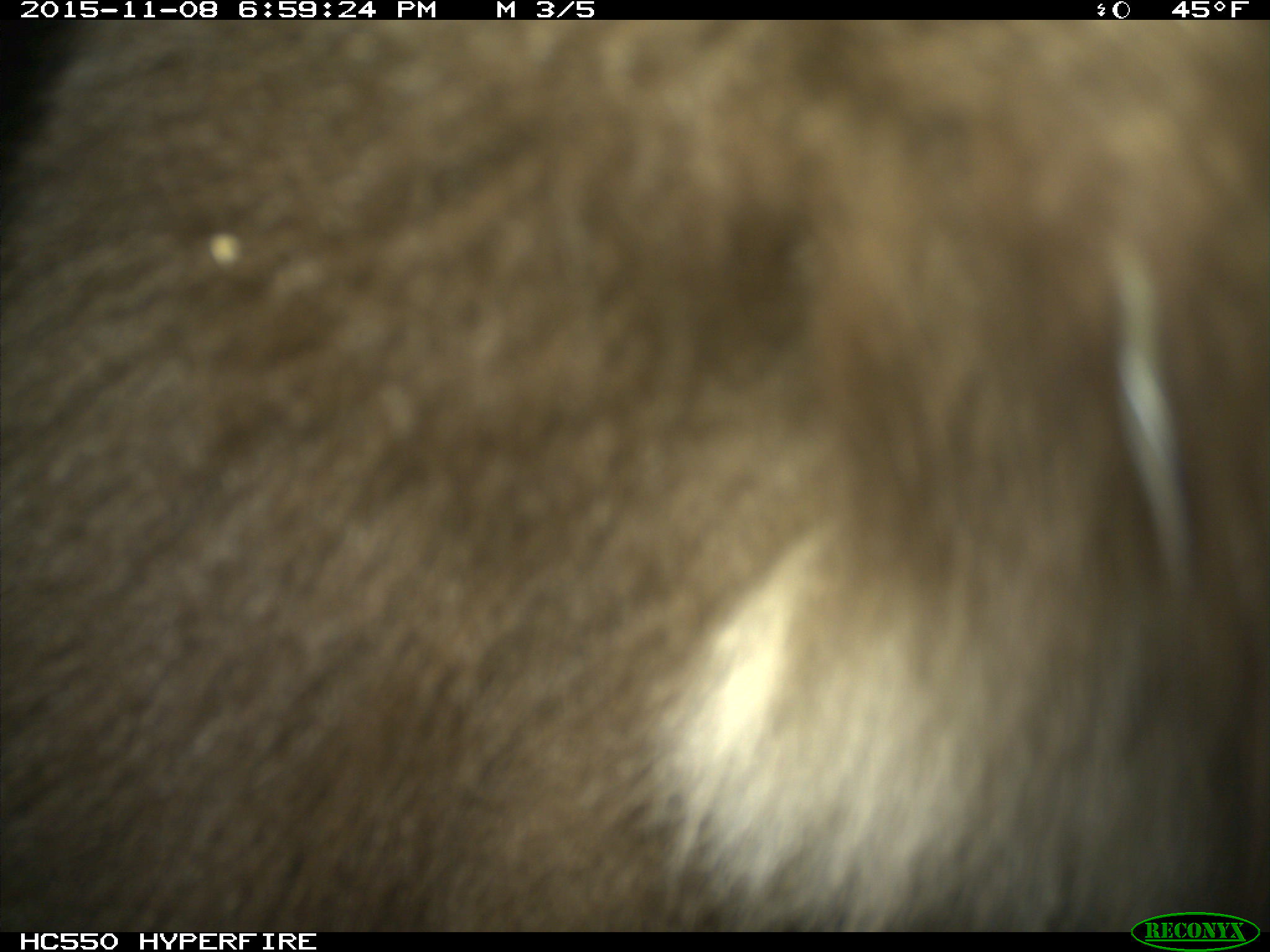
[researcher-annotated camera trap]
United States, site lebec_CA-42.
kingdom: Animalia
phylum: Chordata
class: Mammalia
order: Carnivora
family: Ursidae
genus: Ursus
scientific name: Ursus americanus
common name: american black bear